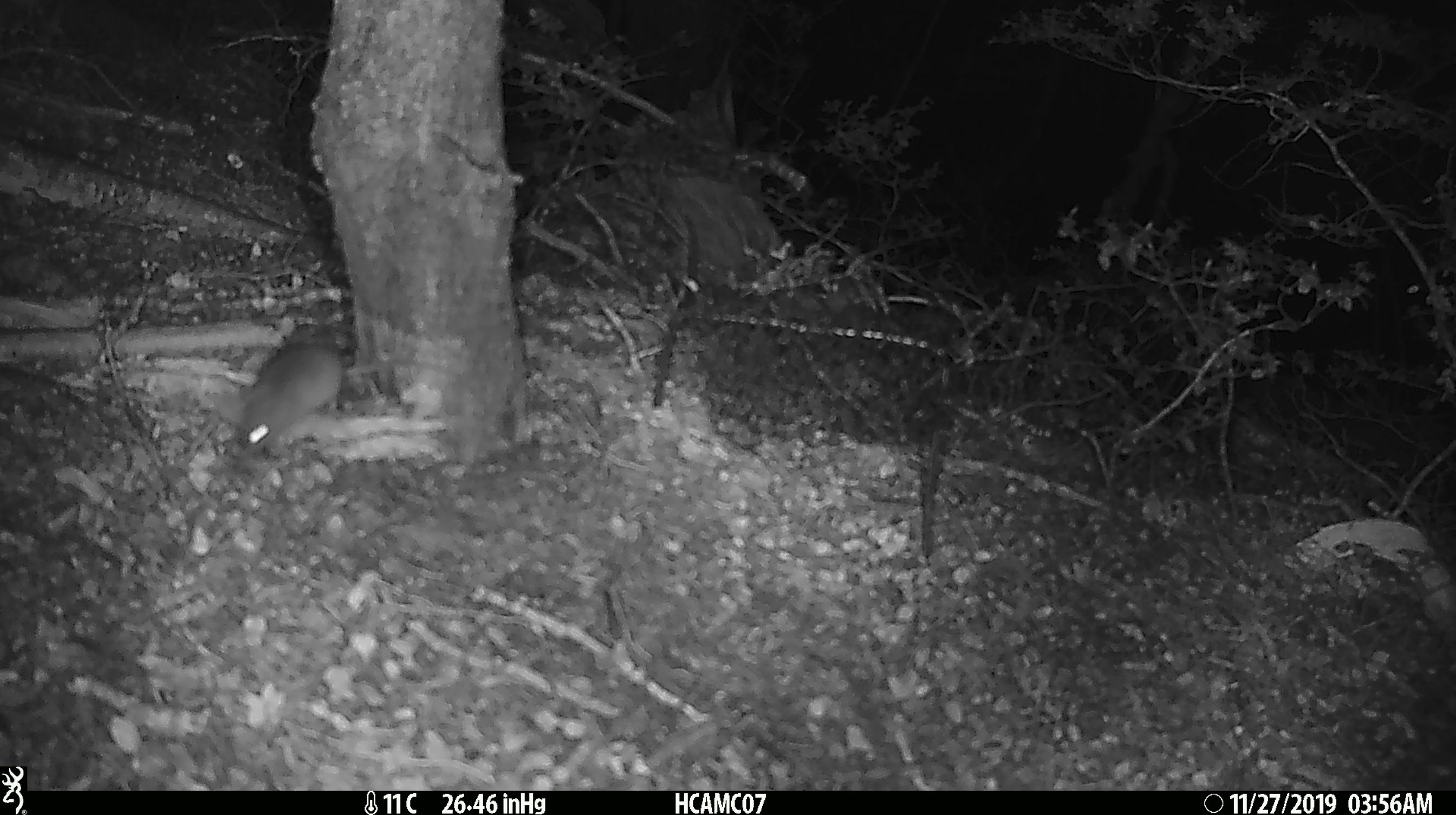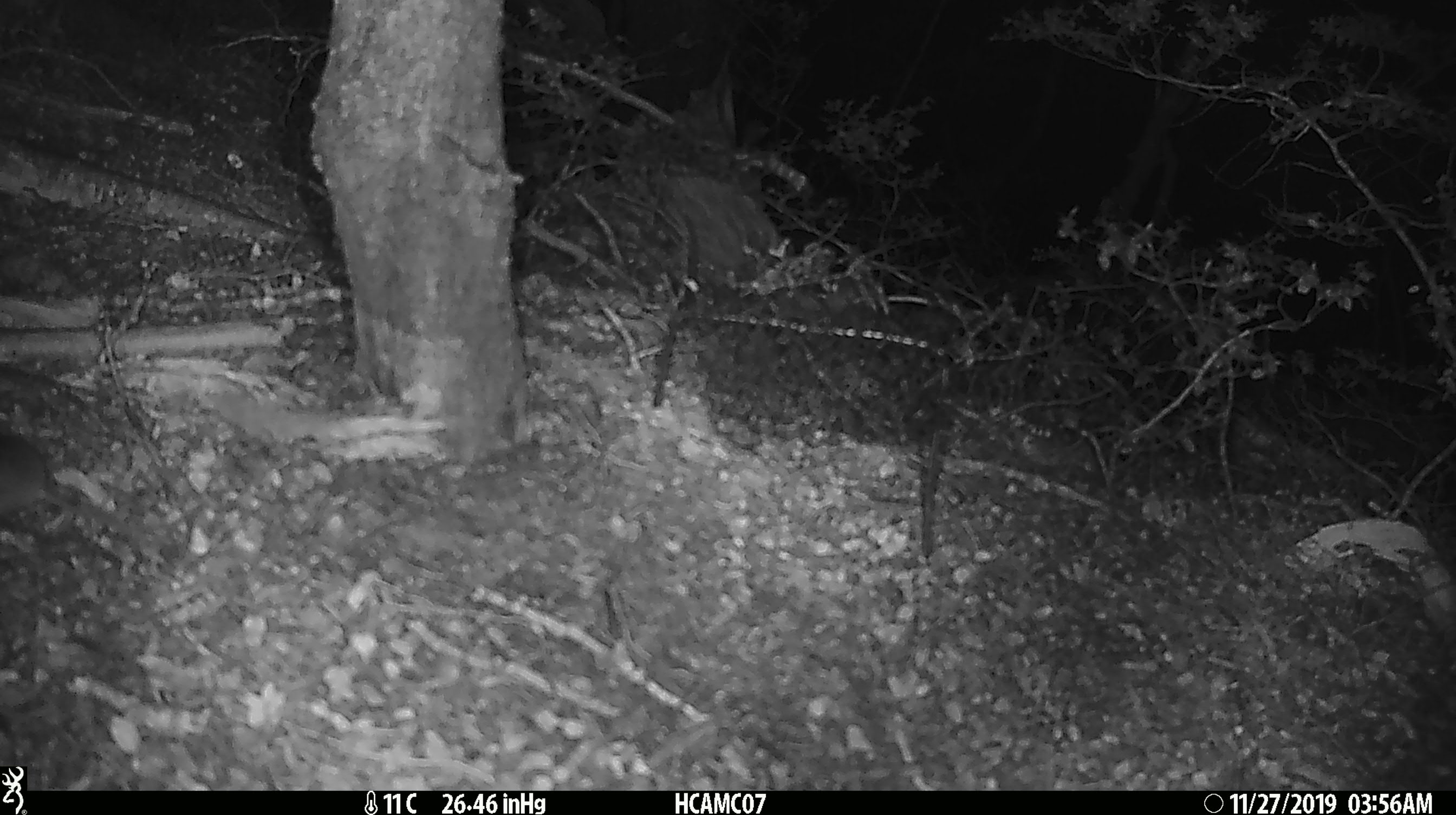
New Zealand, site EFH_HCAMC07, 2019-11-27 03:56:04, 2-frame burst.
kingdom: Animalia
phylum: Chordata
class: Mammalia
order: Rodentia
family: Muridae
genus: Mus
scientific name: Mus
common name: mouse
Mouse (Mus).